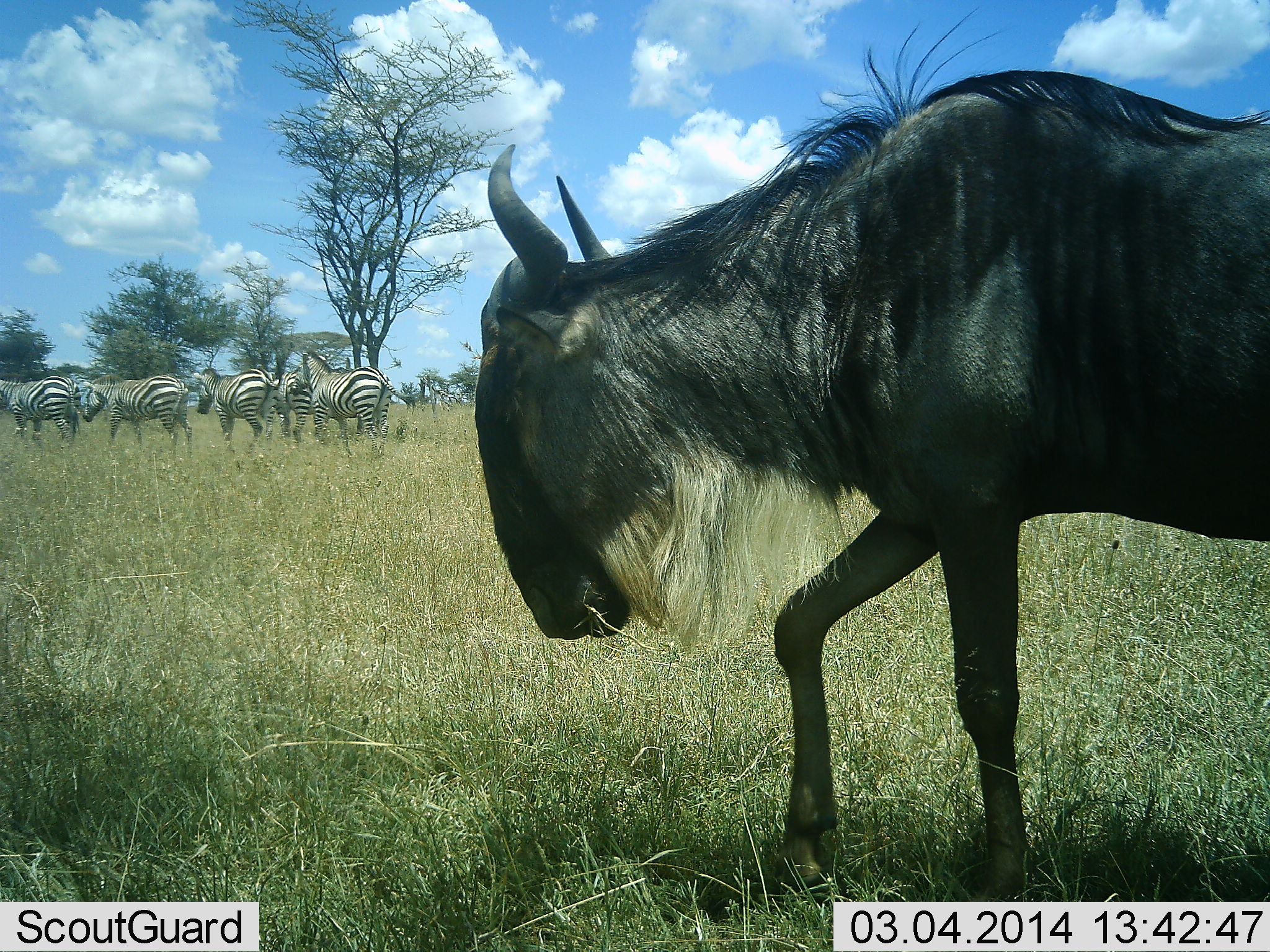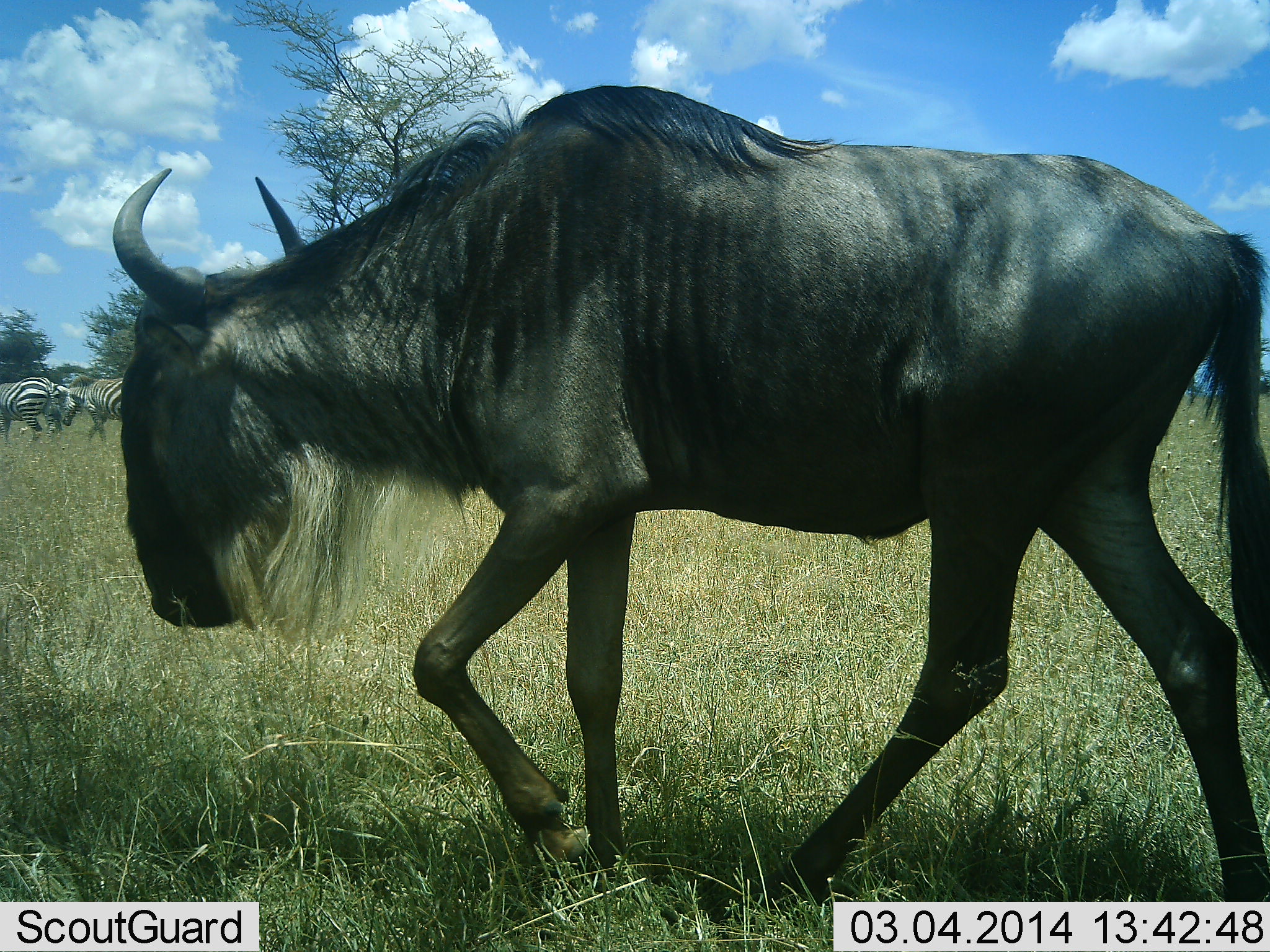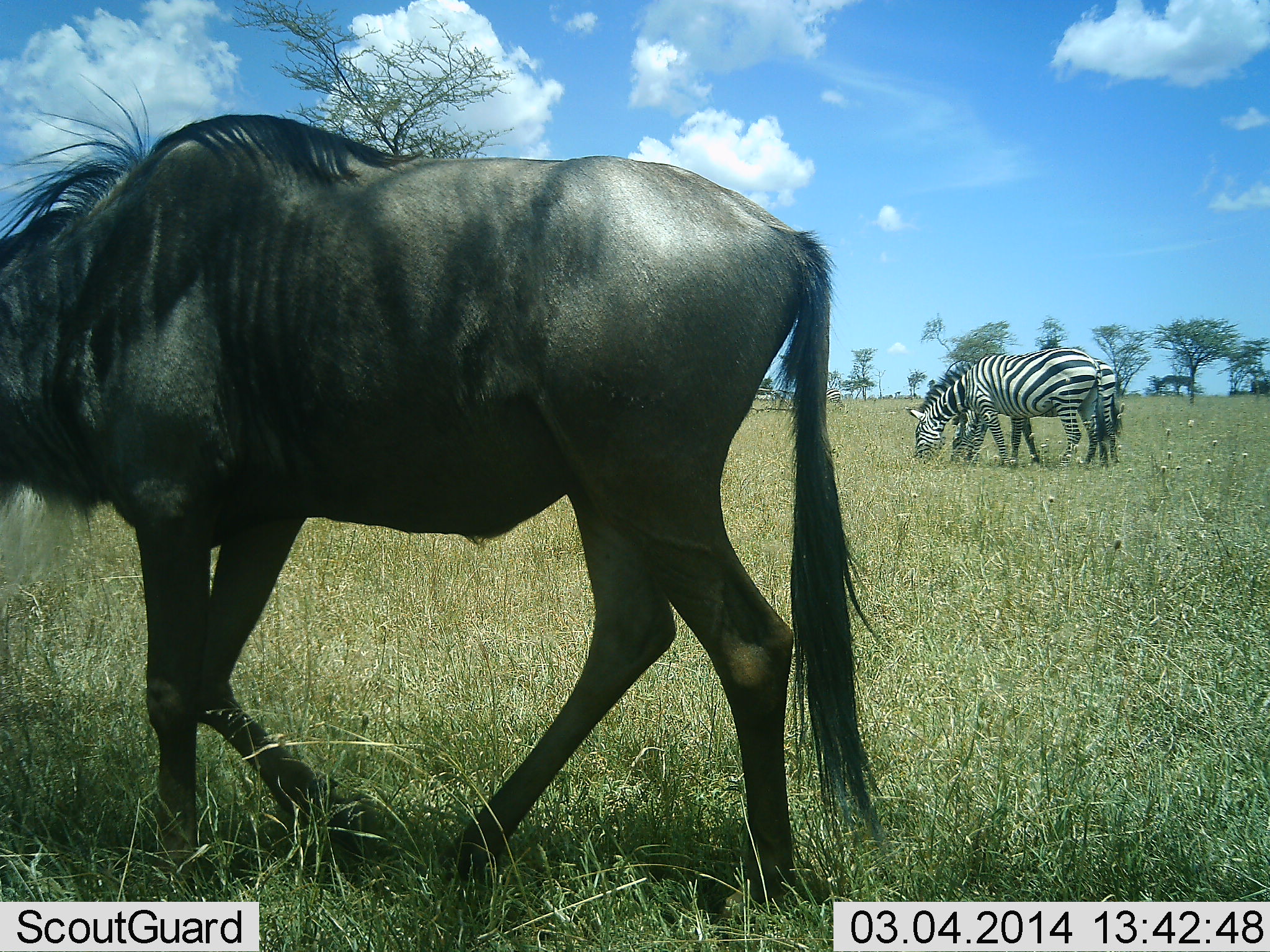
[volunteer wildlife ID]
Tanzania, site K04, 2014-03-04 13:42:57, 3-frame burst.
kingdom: Animalia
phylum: Chordata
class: Mammalia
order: Artiodactyla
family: Bovidae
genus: Connochaetes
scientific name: Connochaetes taurinus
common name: blue wildebeest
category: wildebeest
Wildebeest (blue wildebeest) (Connochaetes taurinus), count 1. Behavior (volunteer vote fractions): standing 0%, resting 0%, moving 100%, interacting 0%. Young present (vote fraction): 0%. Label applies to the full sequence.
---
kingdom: Animalia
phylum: Chordata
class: Mammalia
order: Perissodactyla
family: Equidae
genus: Equus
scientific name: Equus quagga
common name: plains zebra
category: zebra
Zebra (plains zebra) (Equus quagga), count 7. Behavior (volunteer vote fractions): standing 60%, resting 0%, moving 50%, interacting 0%. Young present (vote fraction): 0%. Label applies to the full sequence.